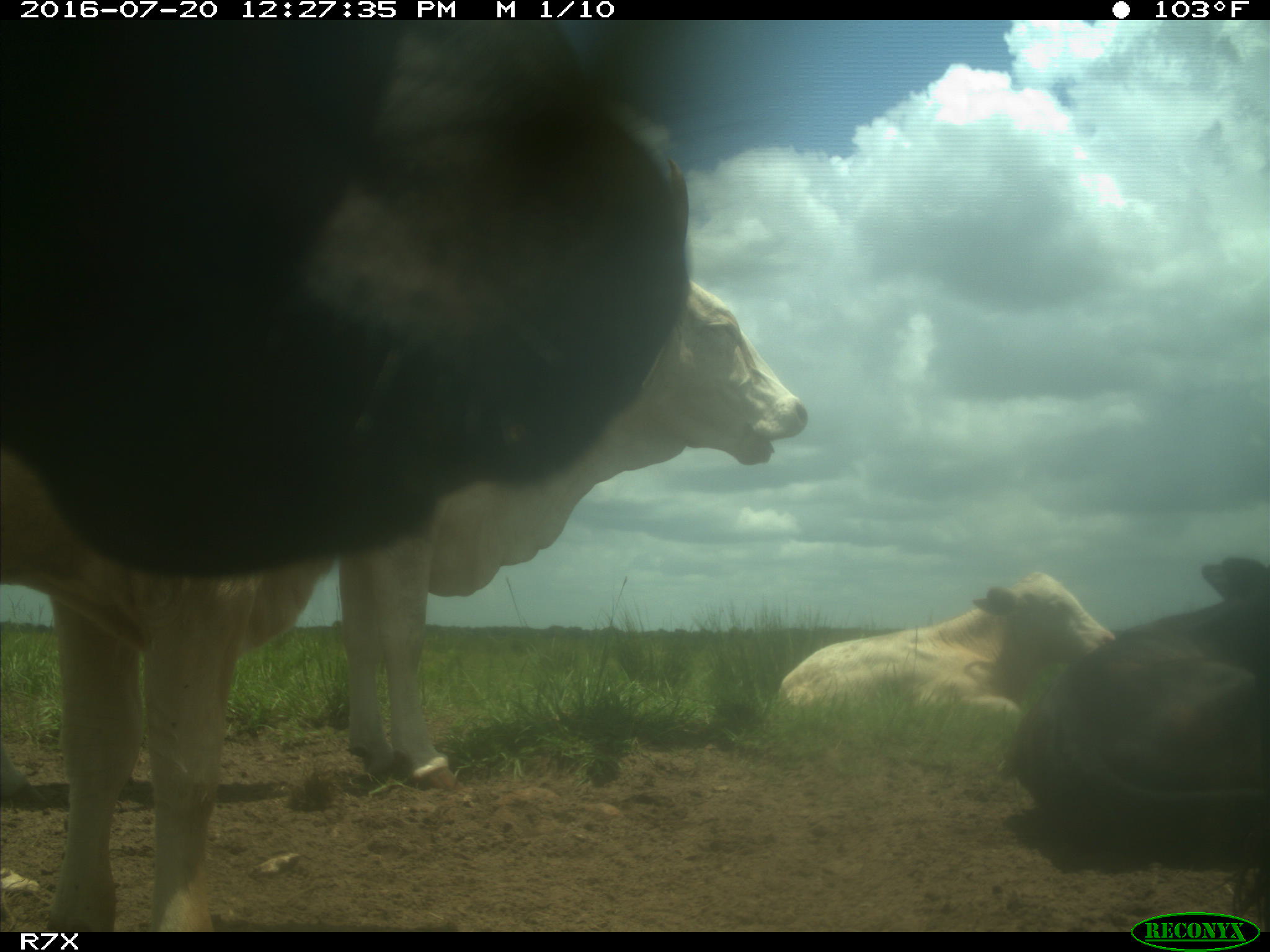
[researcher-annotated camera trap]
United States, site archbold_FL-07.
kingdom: Animalia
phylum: Chordata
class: Mammalia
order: Artiodactyla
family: Bovidae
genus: Bos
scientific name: Bos taurus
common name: domestic cow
Bos taurus (domestic cow).